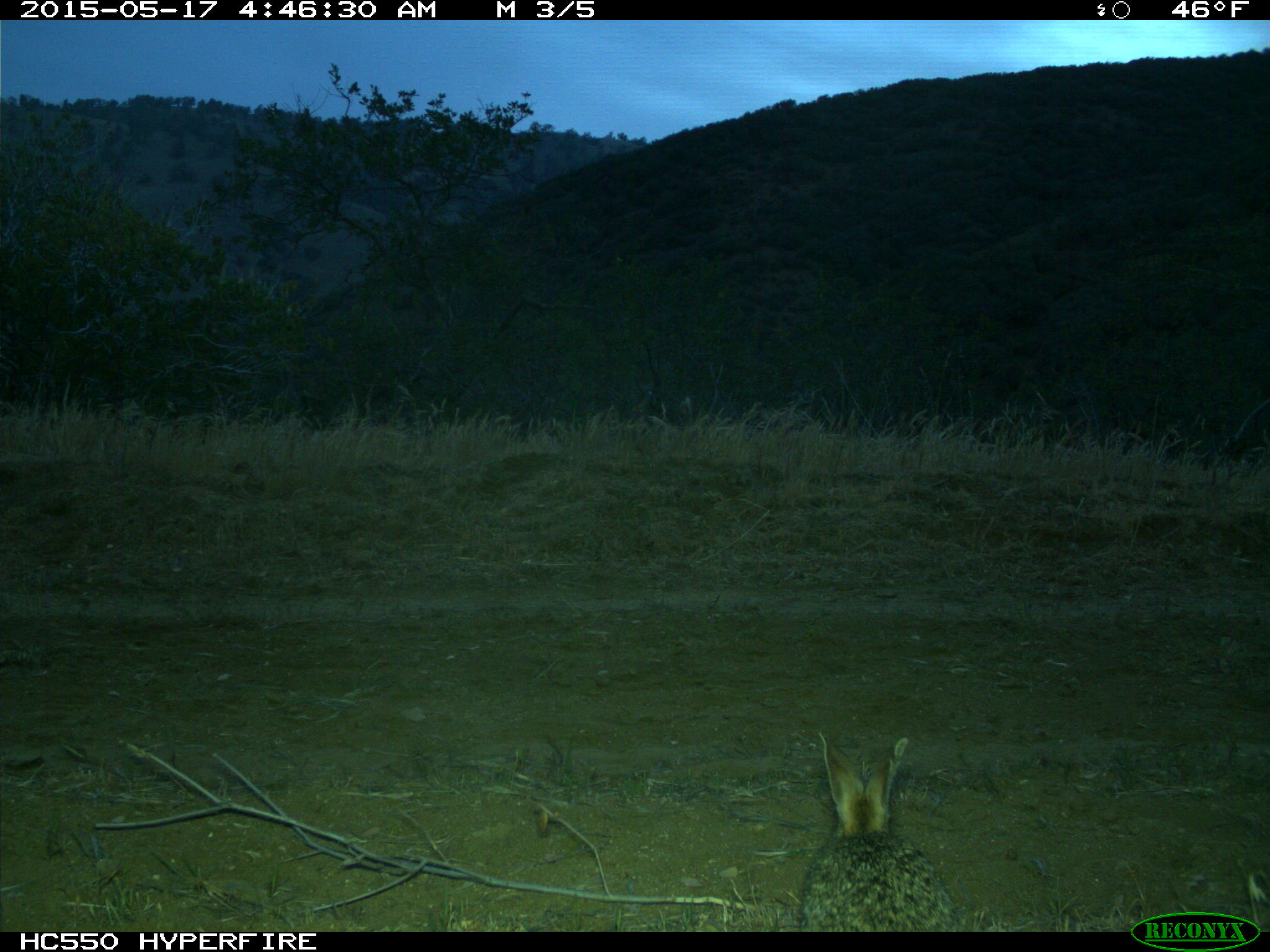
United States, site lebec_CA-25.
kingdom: Animalia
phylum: Chordata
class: Mammalia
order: Lagomorpha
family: Leporidae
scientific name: Leporidae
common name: rabbits and hares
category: unidentified rabbit